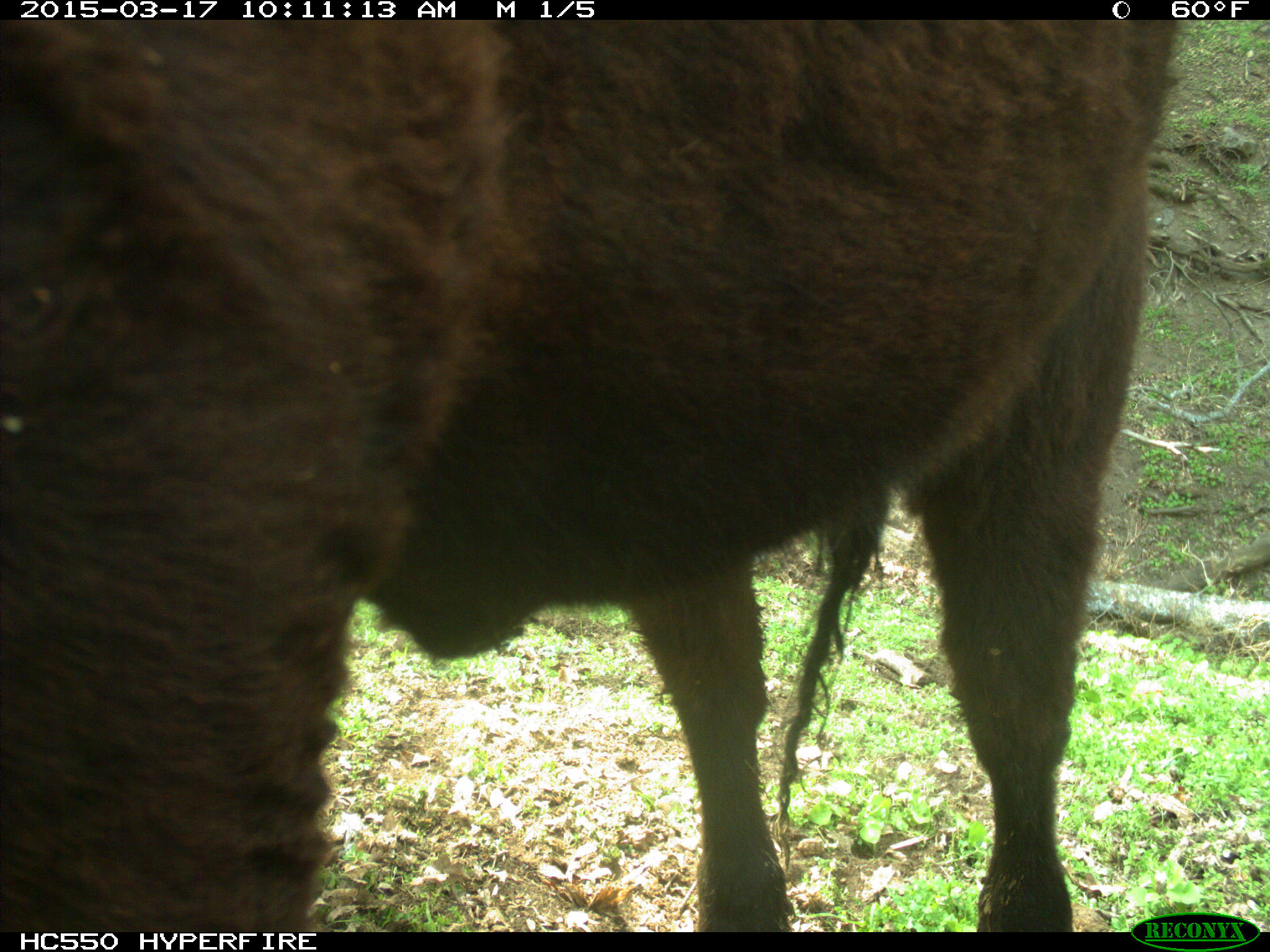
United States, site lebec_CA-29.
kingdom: Animalia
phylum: Chordata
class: Mammalia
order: Artiodactyla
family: Bovidae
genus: Bos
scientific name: Bos taurus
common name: domestic cow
Bos taurus (domestic cow).